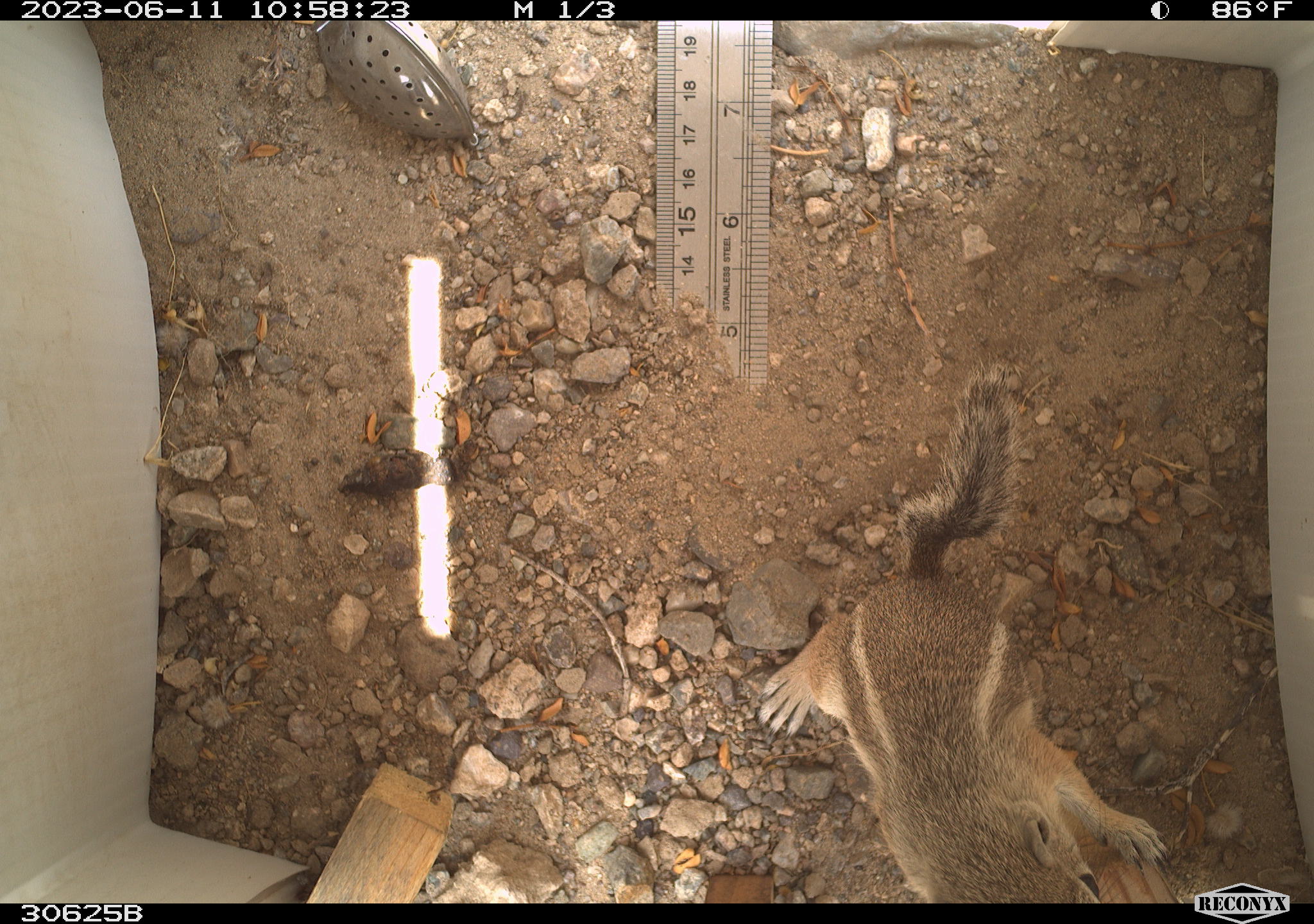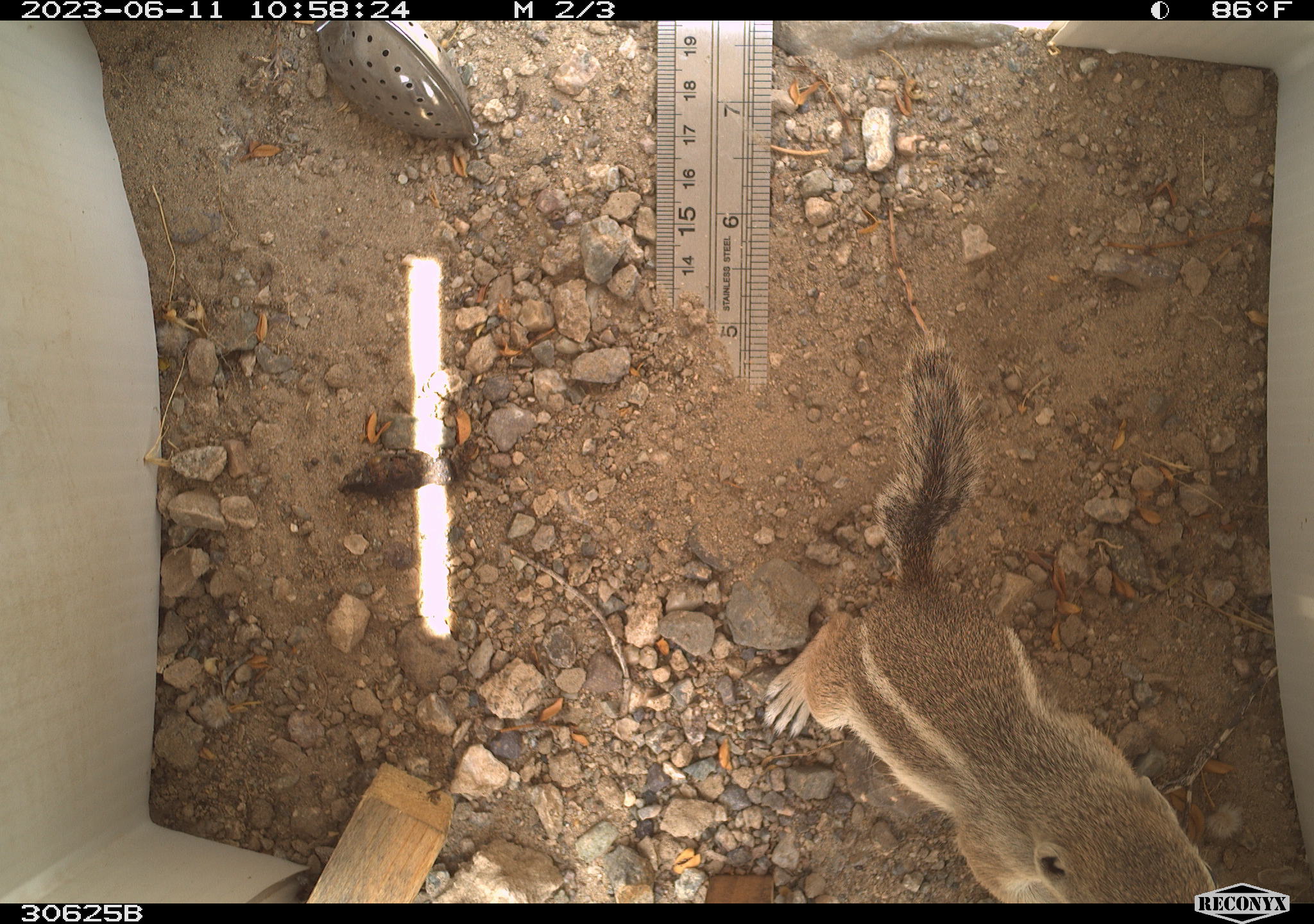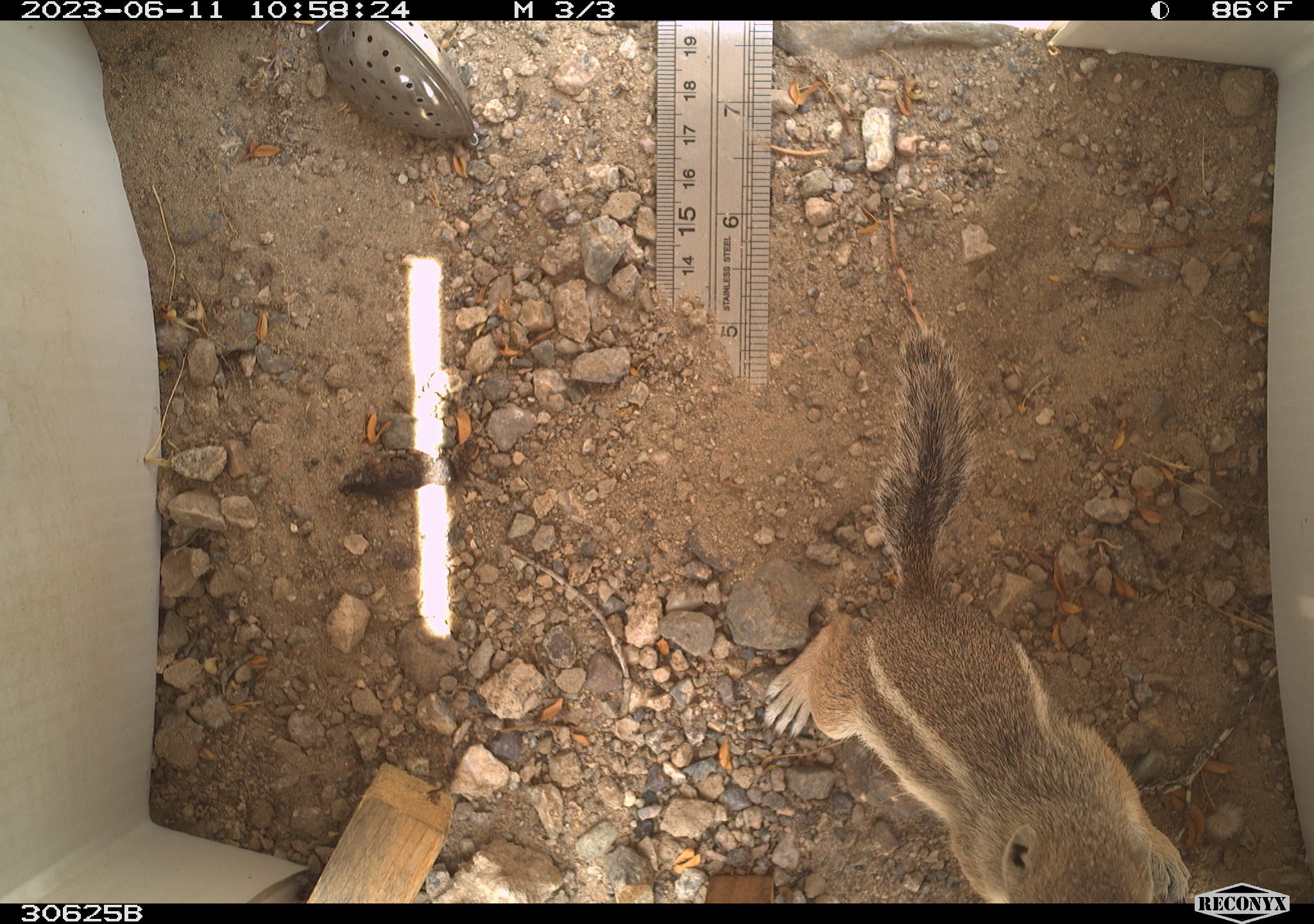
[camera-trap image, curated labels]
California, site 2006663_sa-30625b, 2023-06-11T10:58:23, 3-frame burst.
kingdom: Animalia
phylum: Chordata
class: Mammalia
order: Rodentia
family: Sciuridae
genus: Ammospermophilus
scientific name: Ammospermophilus leucurus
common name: white-tailed antelope squirrel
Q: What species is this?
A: White-tailed antelope squirrel (Ammospermophilus leucurus).